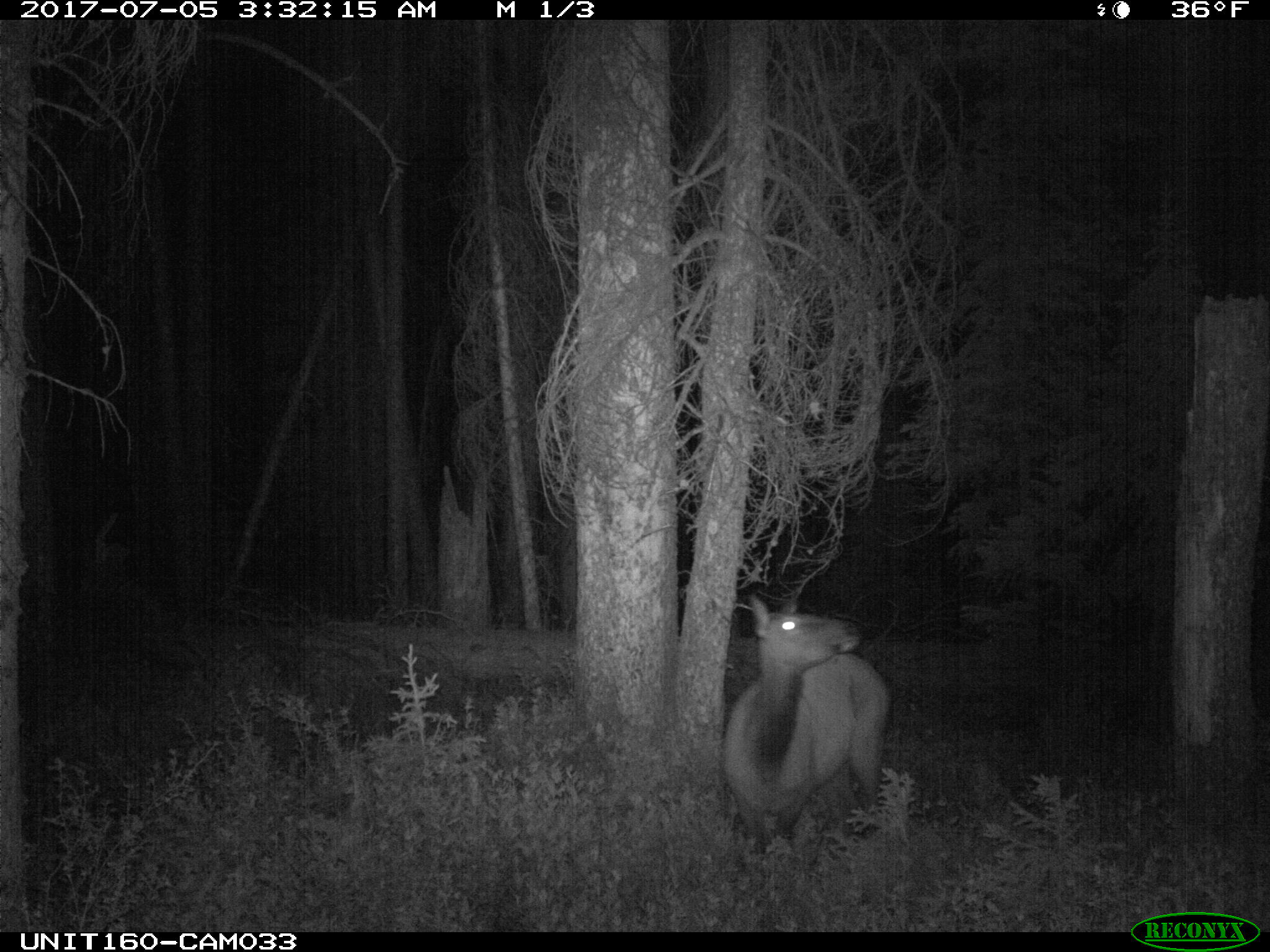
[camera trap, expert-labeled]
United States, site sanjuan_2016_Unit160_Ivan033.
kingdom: Animalia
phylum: Chordata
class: Mammalia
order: Artiodactyla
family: Cervidae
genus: Cervus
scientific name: Cervus elaphus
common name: red deer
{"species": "Cervus elaphus (red deer)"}